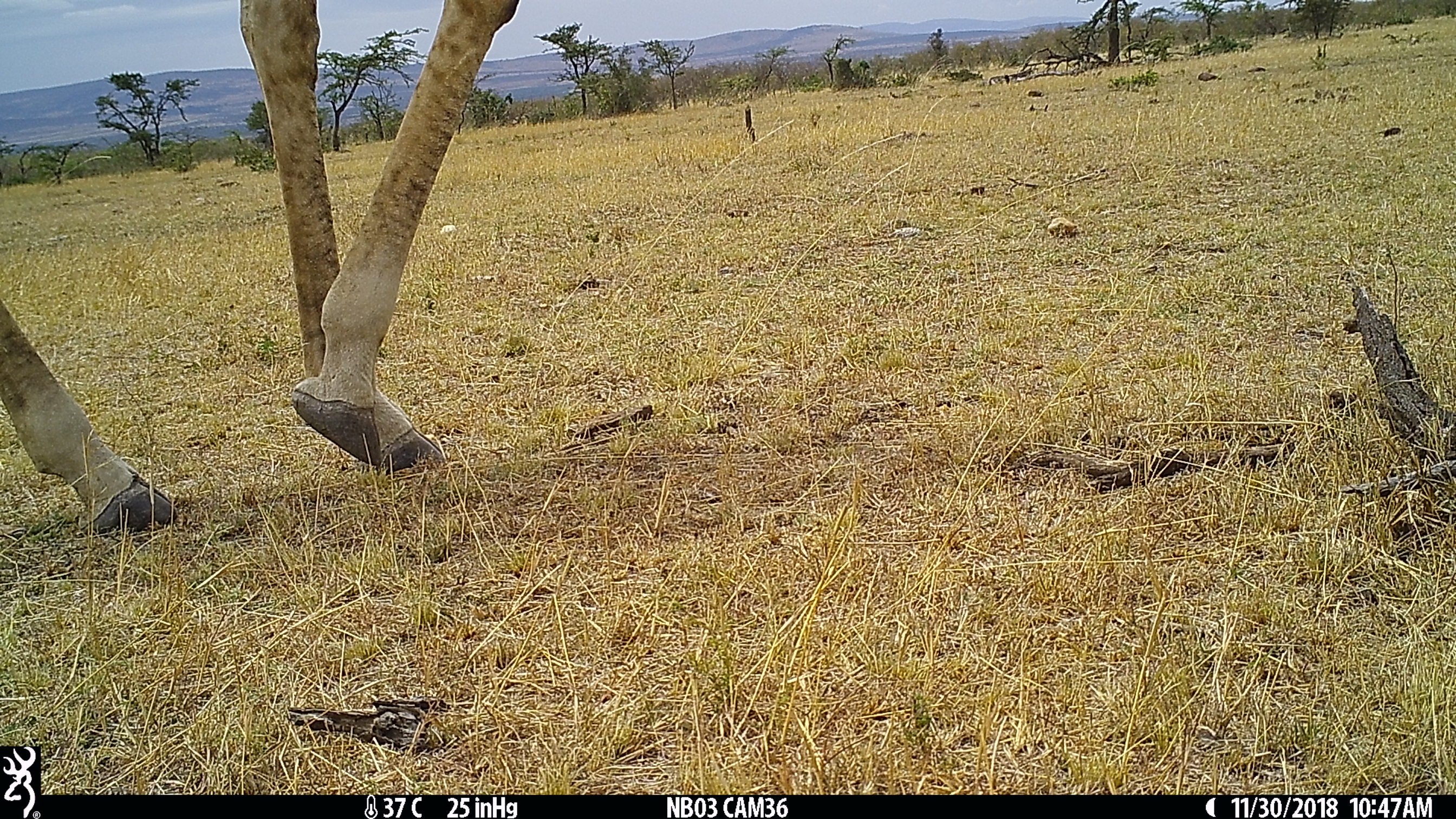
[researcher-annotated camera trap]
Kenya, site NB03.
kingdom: Animalia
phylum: Chordata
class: Mammalia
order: Artiodactyla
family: Giraffidae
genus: Giraffa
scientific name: Giraffa camelopardalis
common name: northern giraffe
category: giraffe